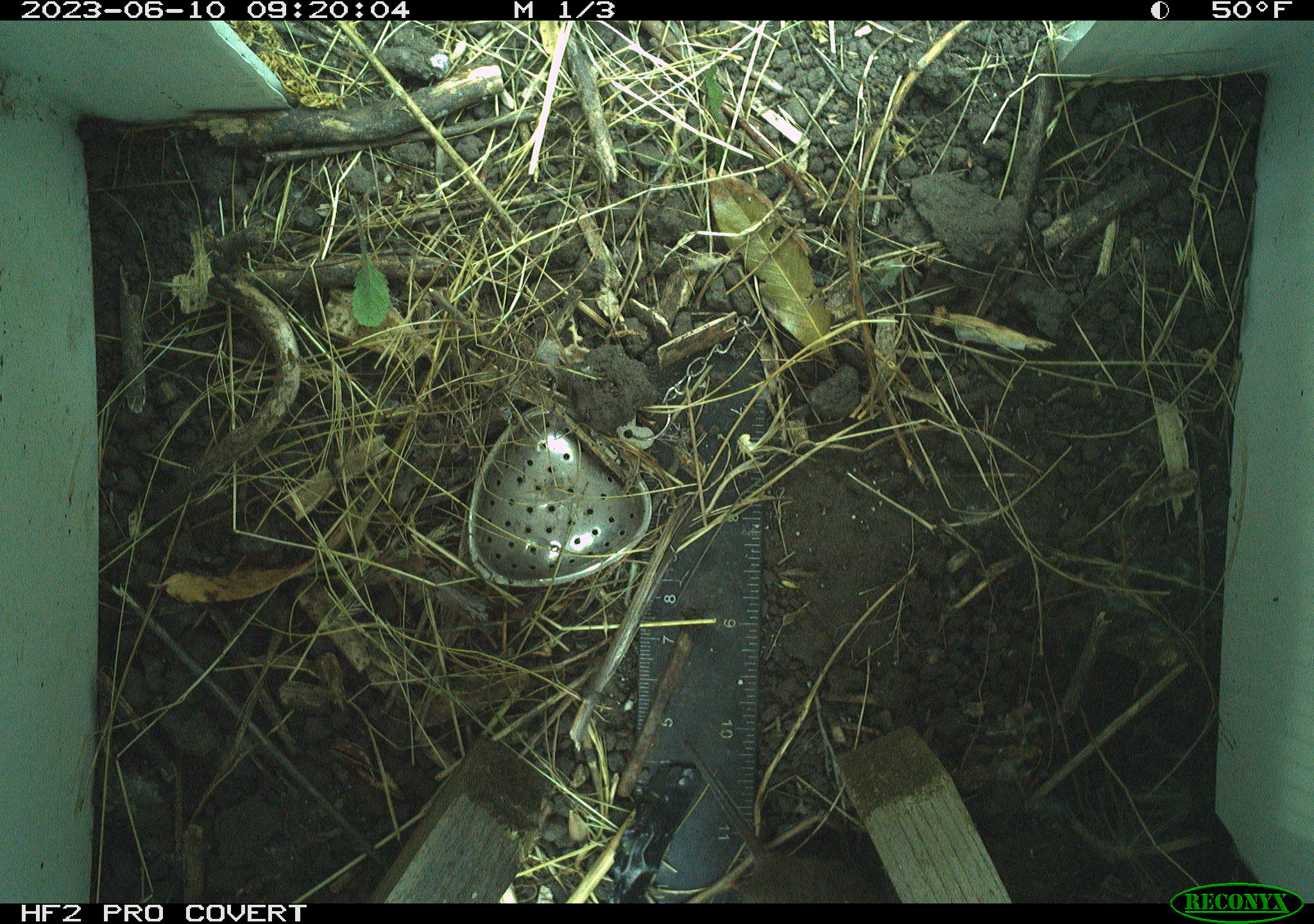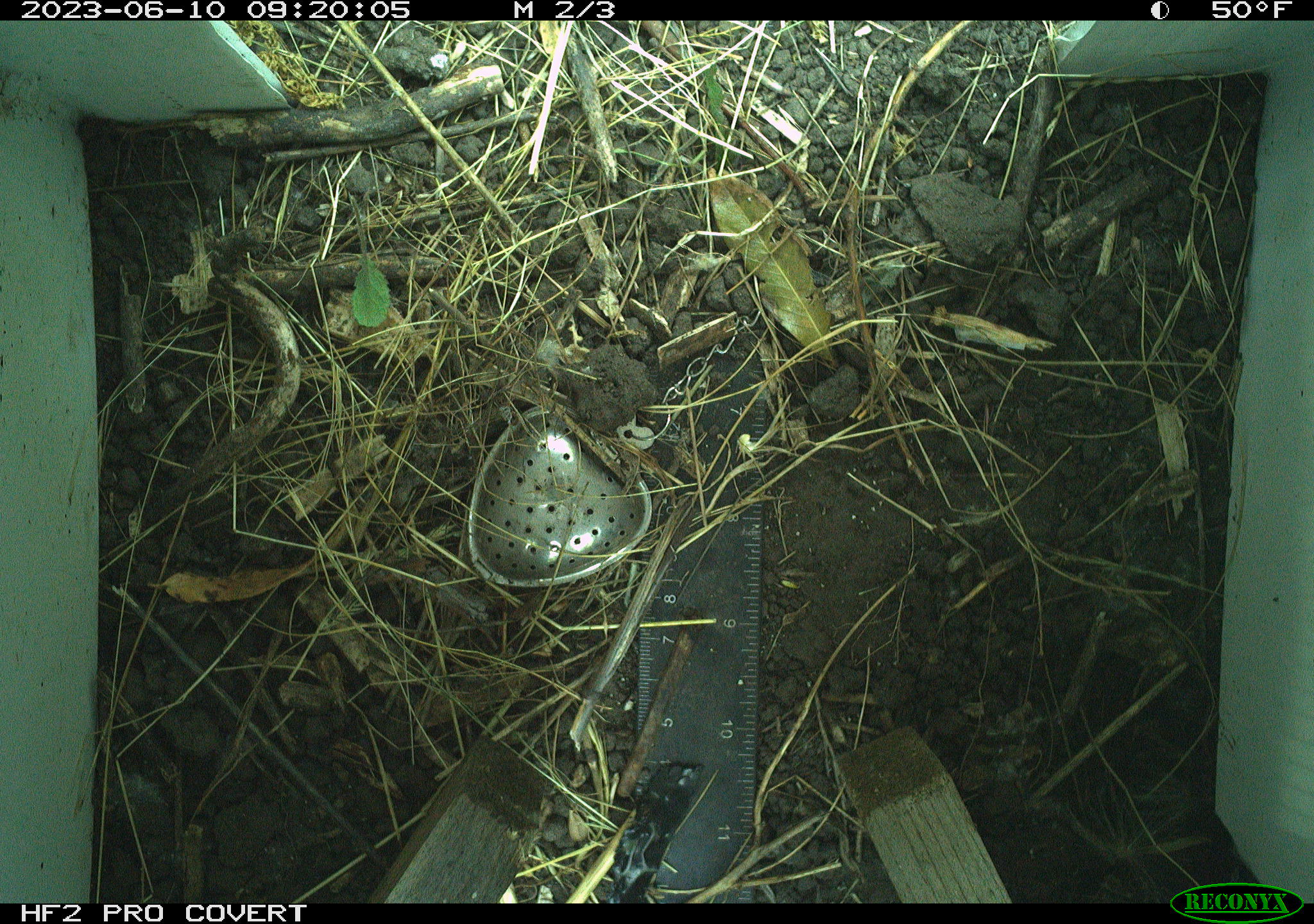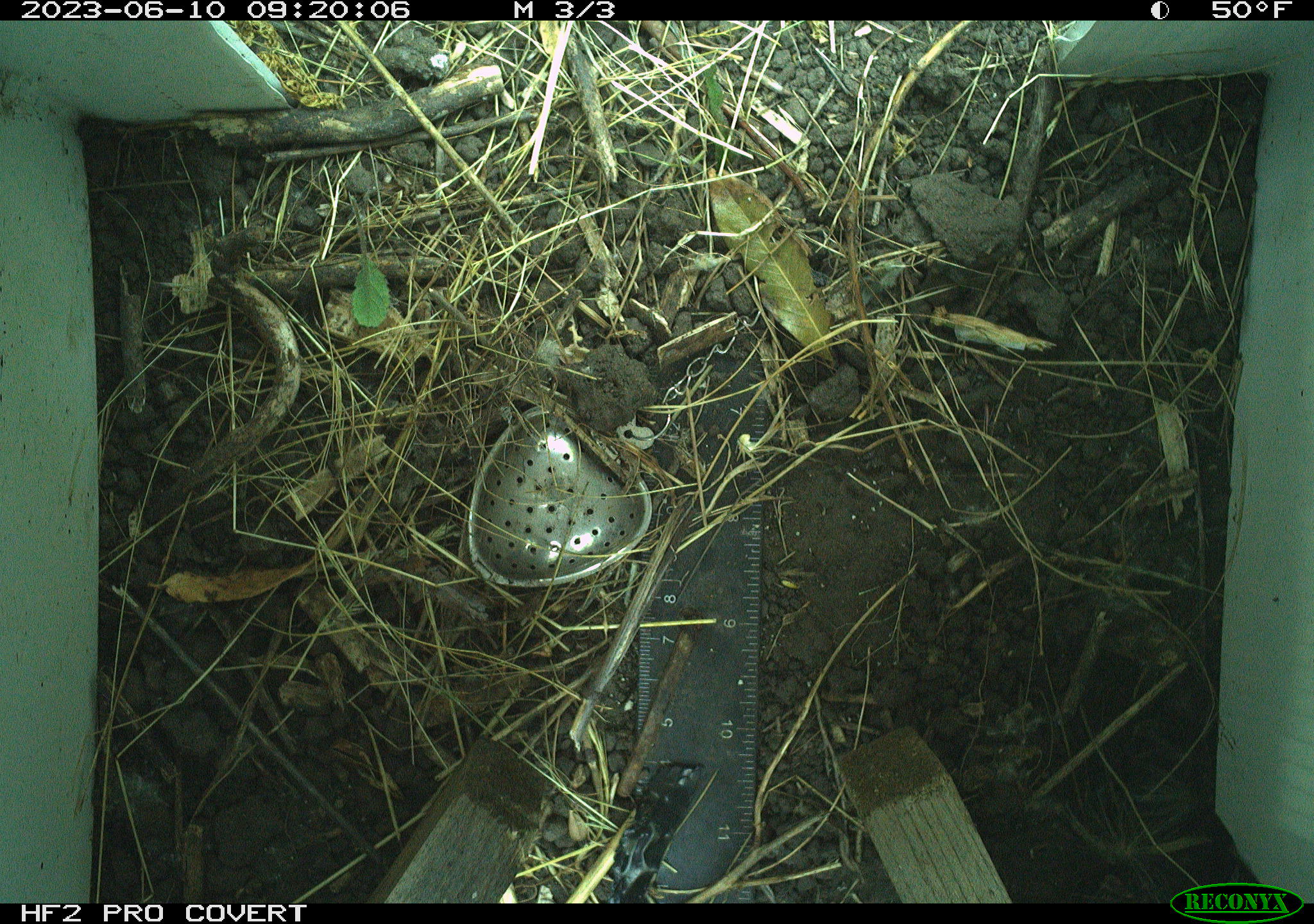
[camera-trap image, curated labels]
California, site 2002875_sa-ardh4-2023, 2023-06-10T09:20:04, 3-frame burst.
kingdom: Animalia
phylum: Chordata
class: Mammalia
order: Rodentia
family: Cricetidae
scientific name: Arvicolinae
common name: voles, lemmings, and muskrats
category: arvicolinae subfamily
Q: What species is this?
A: Arvicolinae subfamily (voles, lemmings, and muskrats) (Arvicolinae).